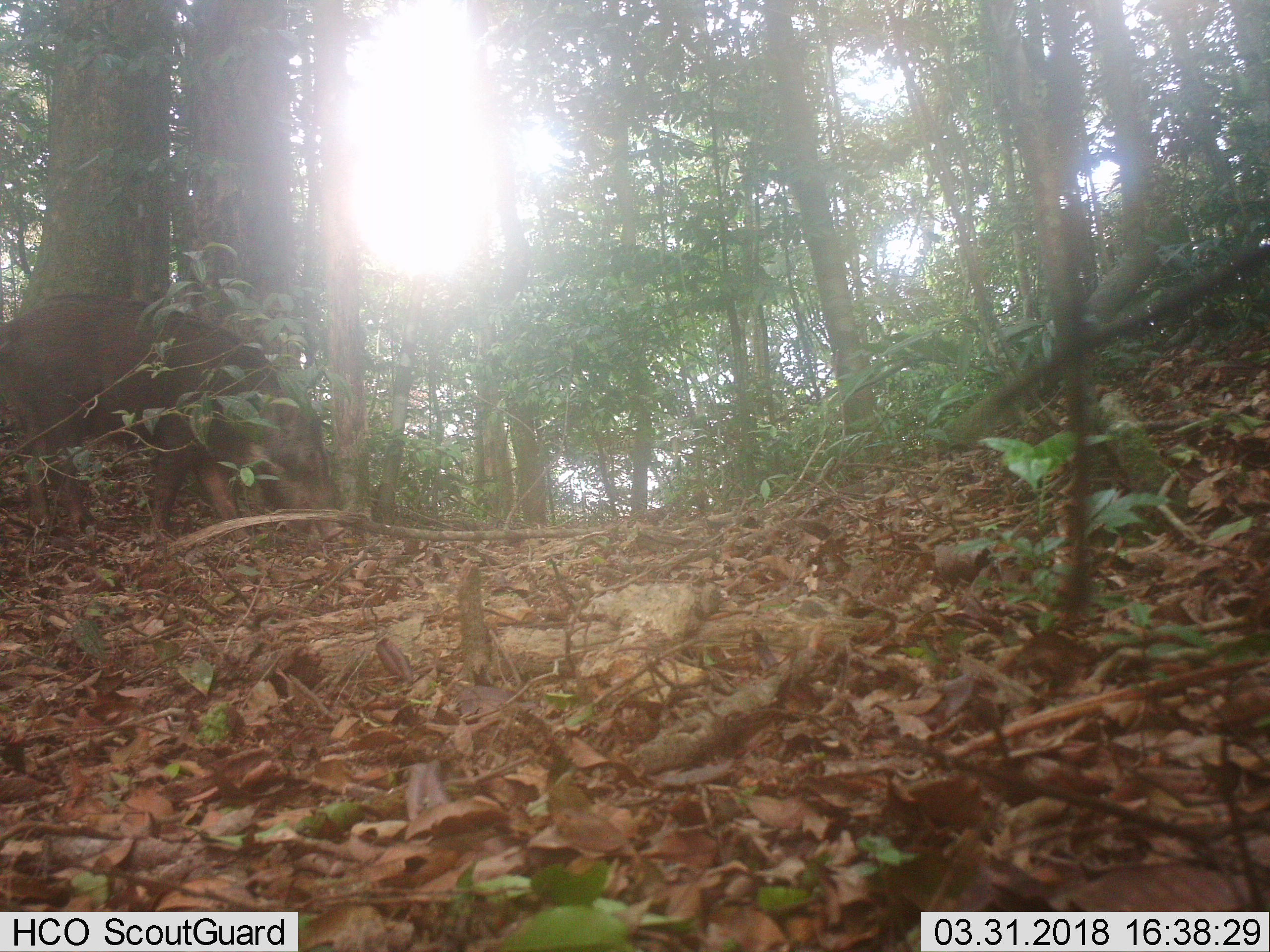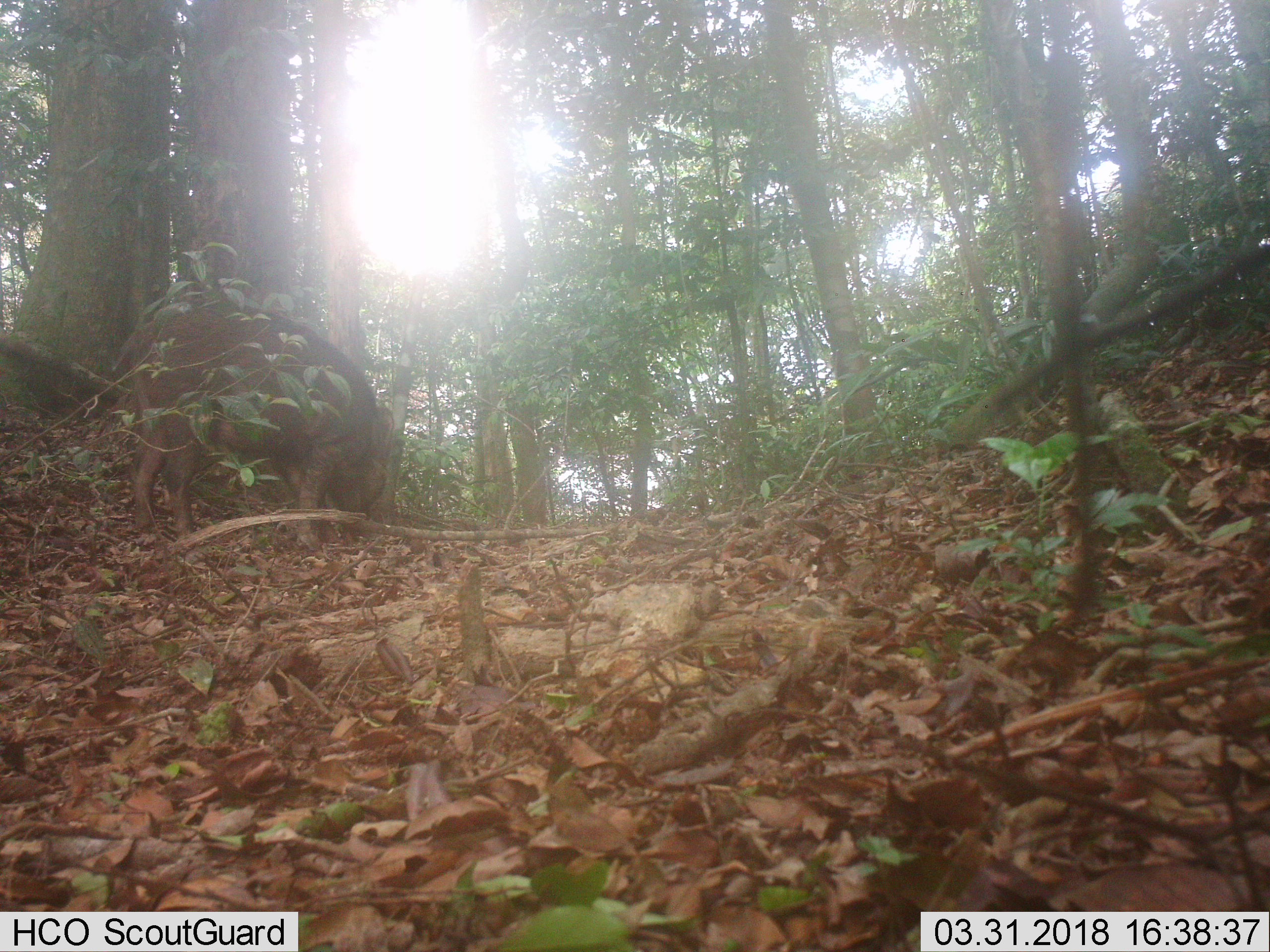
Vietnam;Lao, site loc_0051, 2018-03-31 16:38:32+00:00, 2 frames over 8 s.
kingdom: Animalia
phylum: Chordata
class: Mammalia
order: Artiodactyla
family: Suidae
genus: Sus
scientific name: Sus scrofa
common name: eurasian wild pig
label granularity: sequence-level